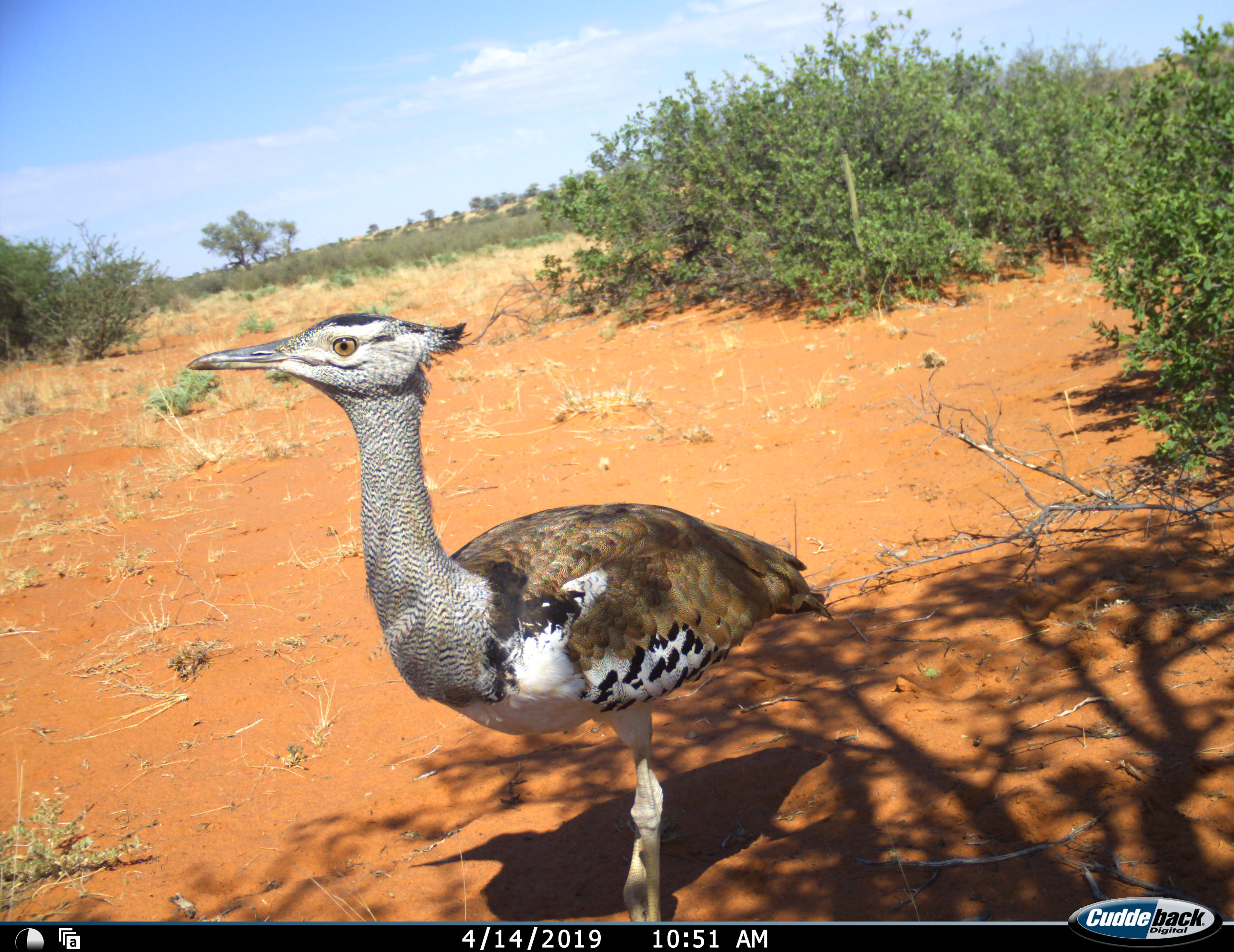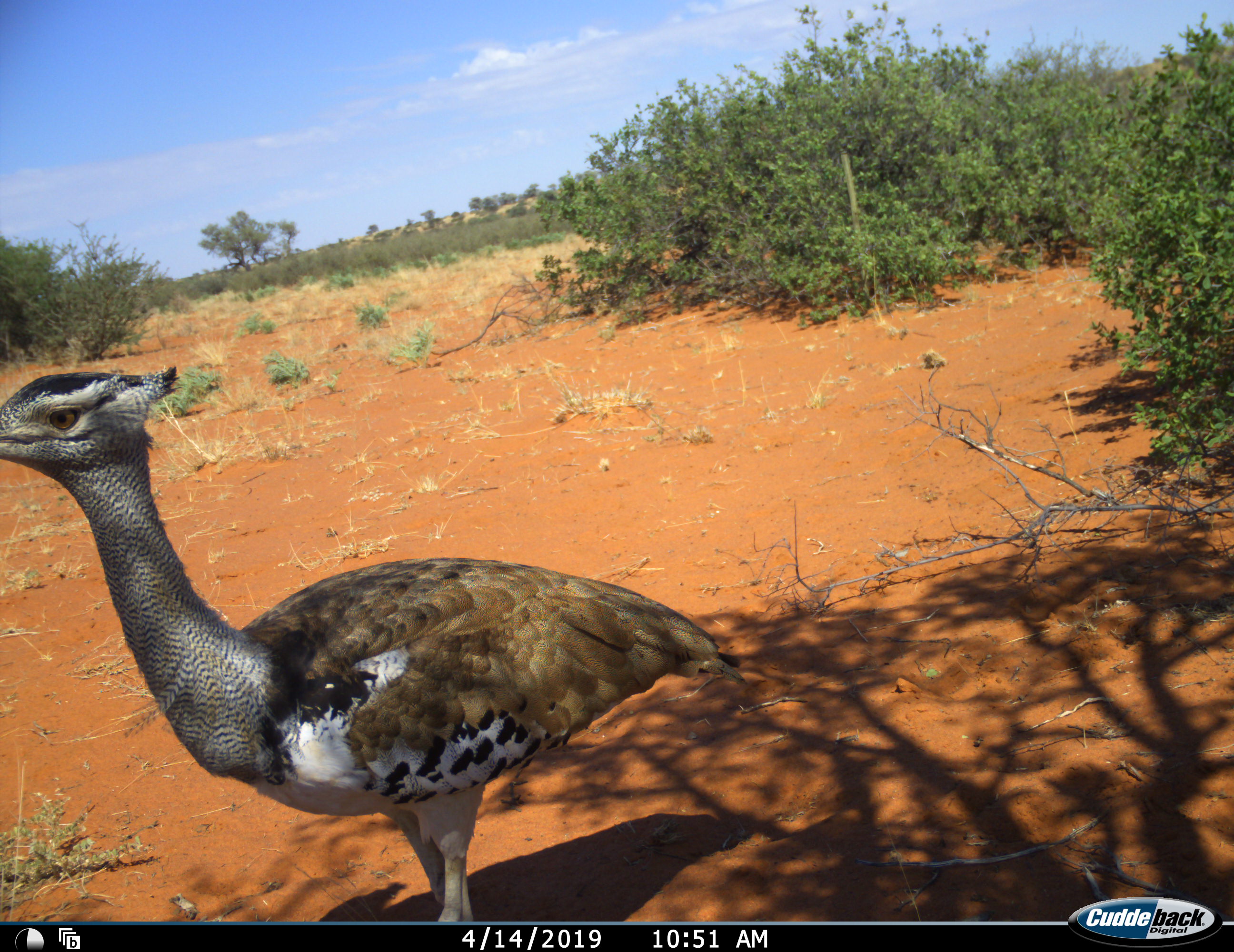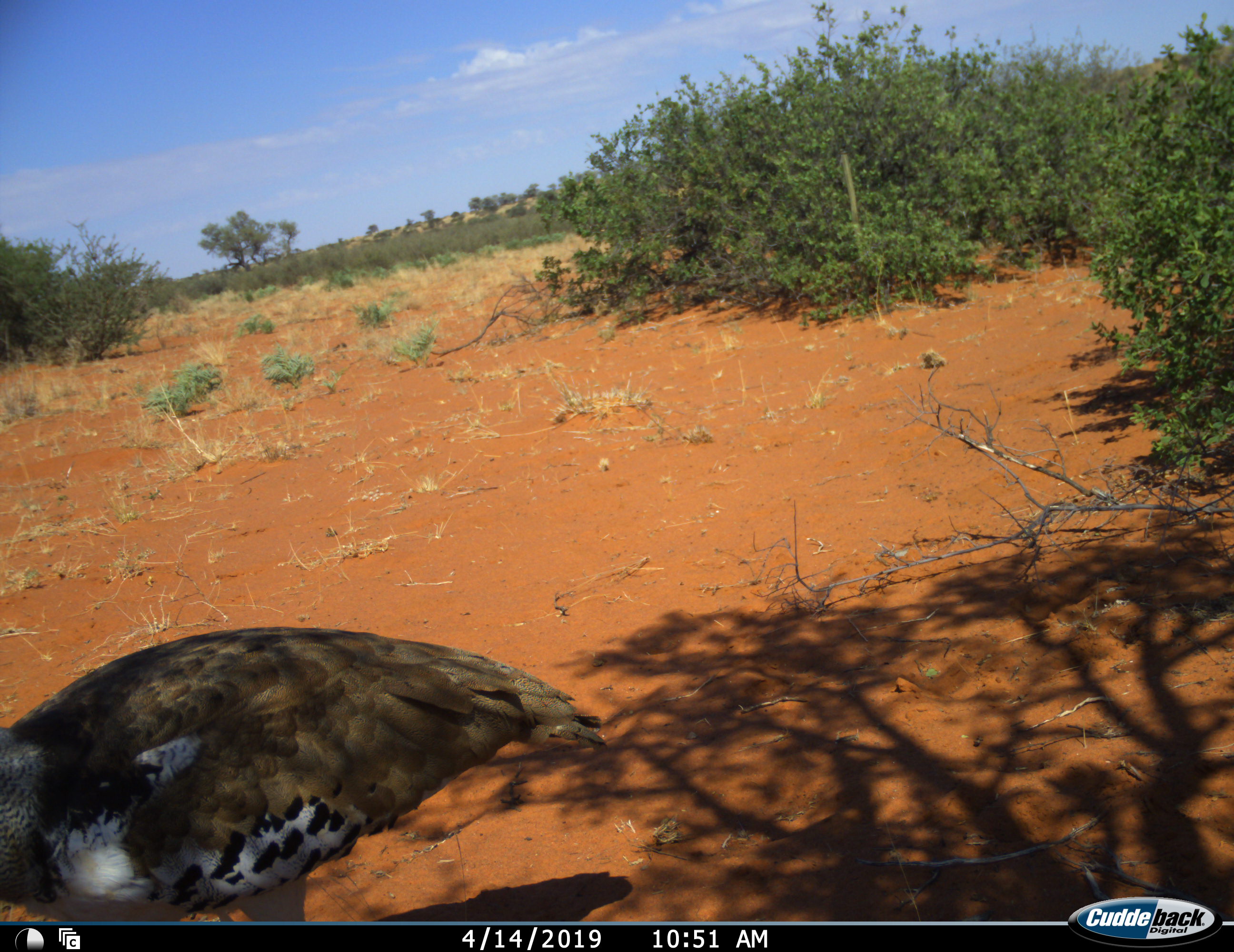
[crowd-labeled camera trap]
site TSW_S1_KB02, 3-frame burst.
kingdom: Animalia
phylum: Chordata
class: Aves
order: Otidiformes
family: Otididae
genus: Ardeotis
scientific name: Ardeotis kori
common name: kori bustard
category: bustardkori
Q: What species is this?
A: Bustardkori (kori bustard) (Ardeotis kori).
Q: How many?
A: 1.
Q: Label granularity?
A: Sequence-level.